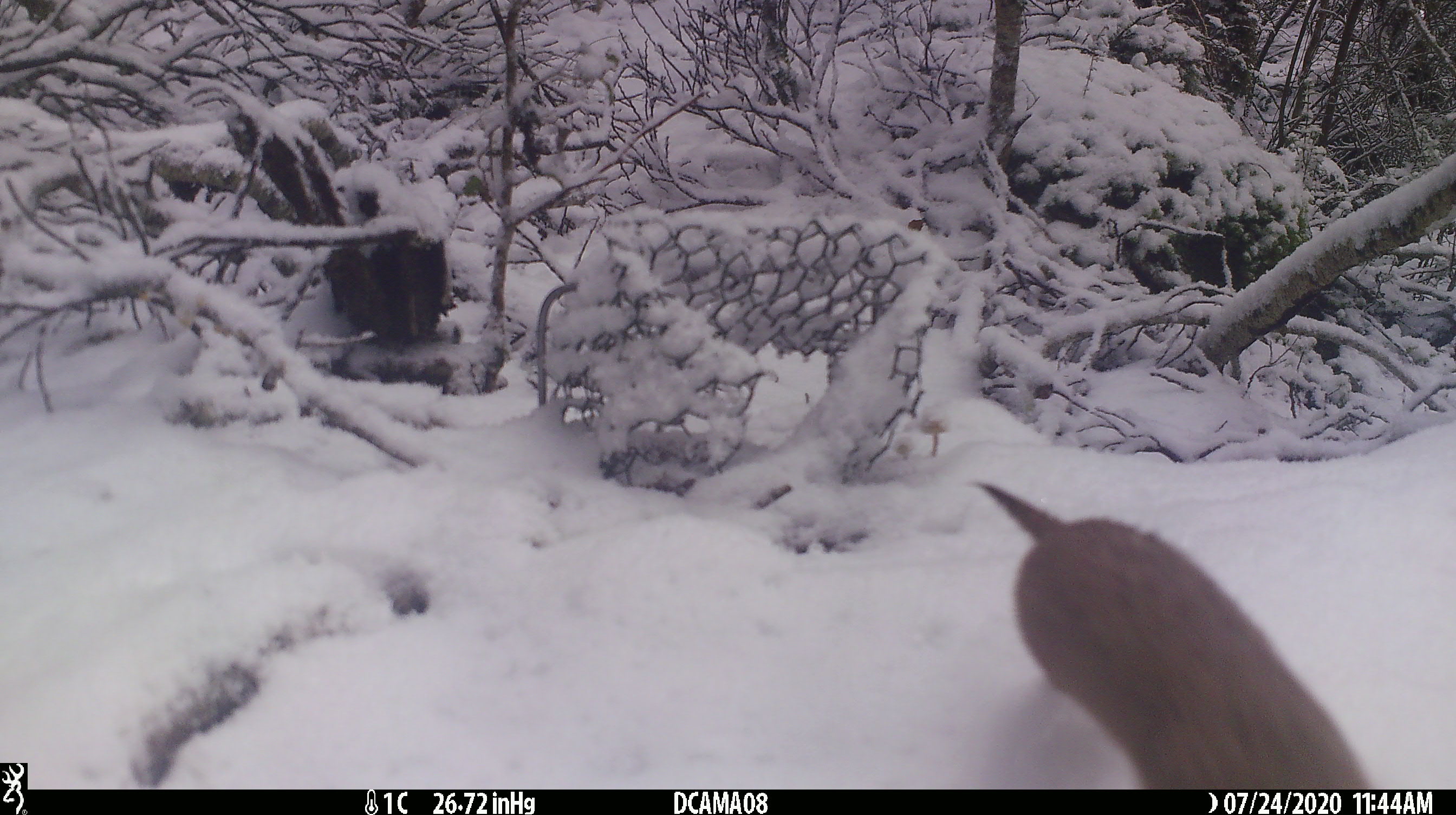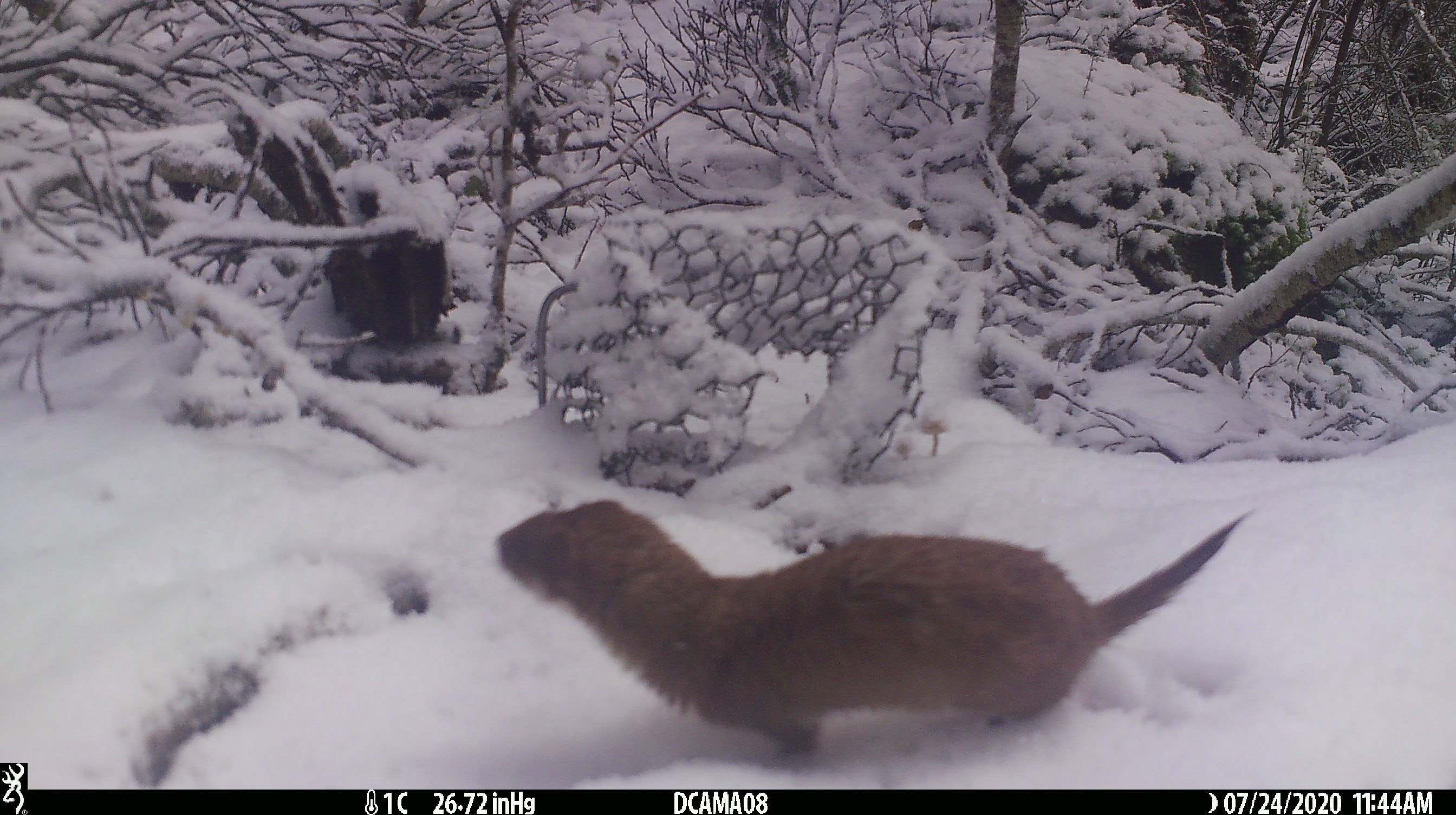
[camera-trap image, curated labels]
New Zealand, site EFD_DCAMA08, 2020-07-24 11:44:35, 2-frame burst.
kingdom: Animalia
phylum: Chordata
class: Mammalia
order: Carnivora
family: Mustelidae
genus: Mustela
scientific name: Mustela nivalis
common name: least weasel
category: weasel